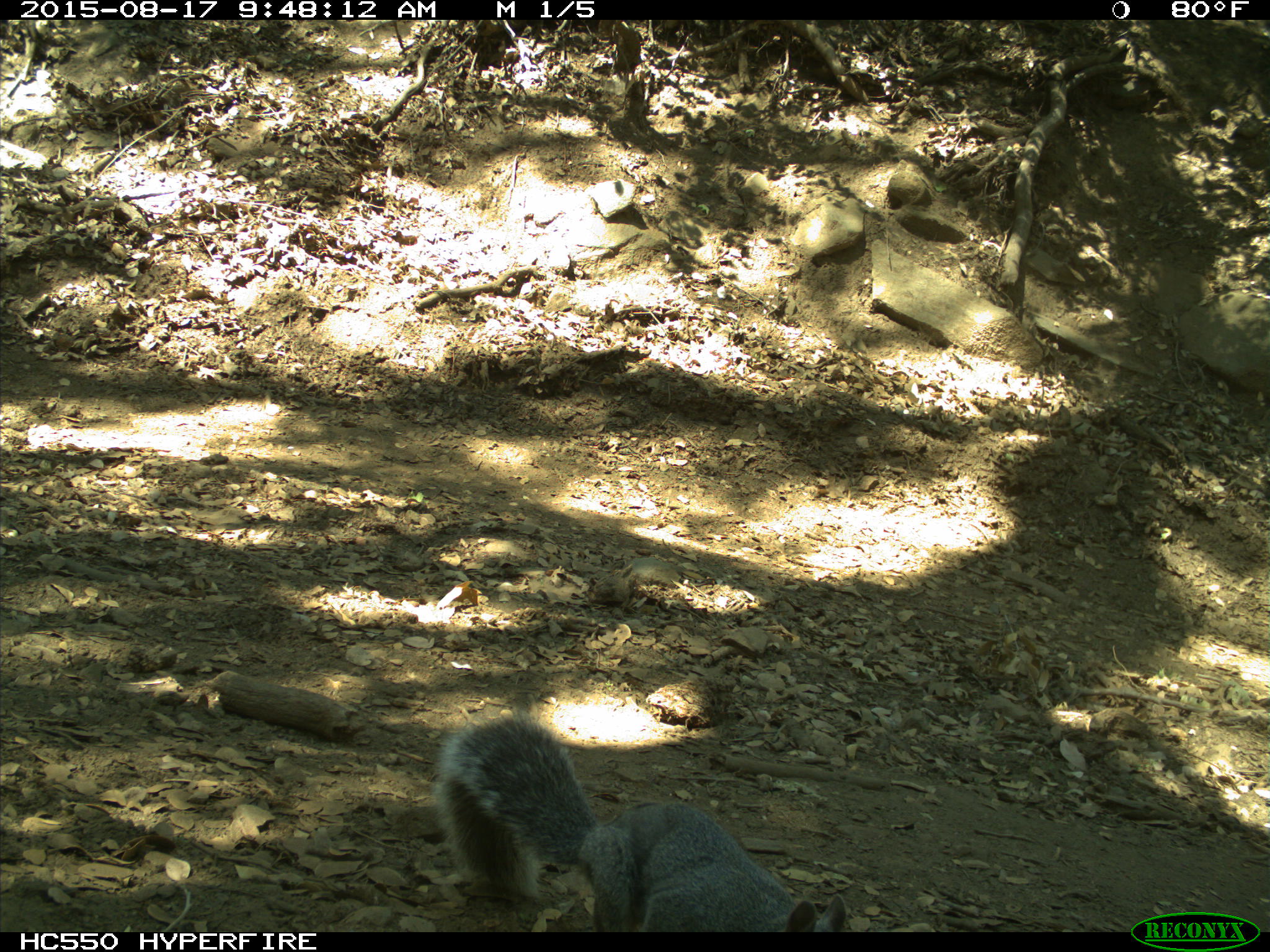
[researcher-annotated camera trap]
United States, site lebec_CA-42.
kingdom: Animalia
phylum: Chordata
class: Mammalia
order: Rodentia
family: Sciuridae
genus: Sciurus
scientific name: Sciurus carolinensis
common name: eastern gray squirrel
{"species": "Sciurus carolinensis (eastern gray squirrel)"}